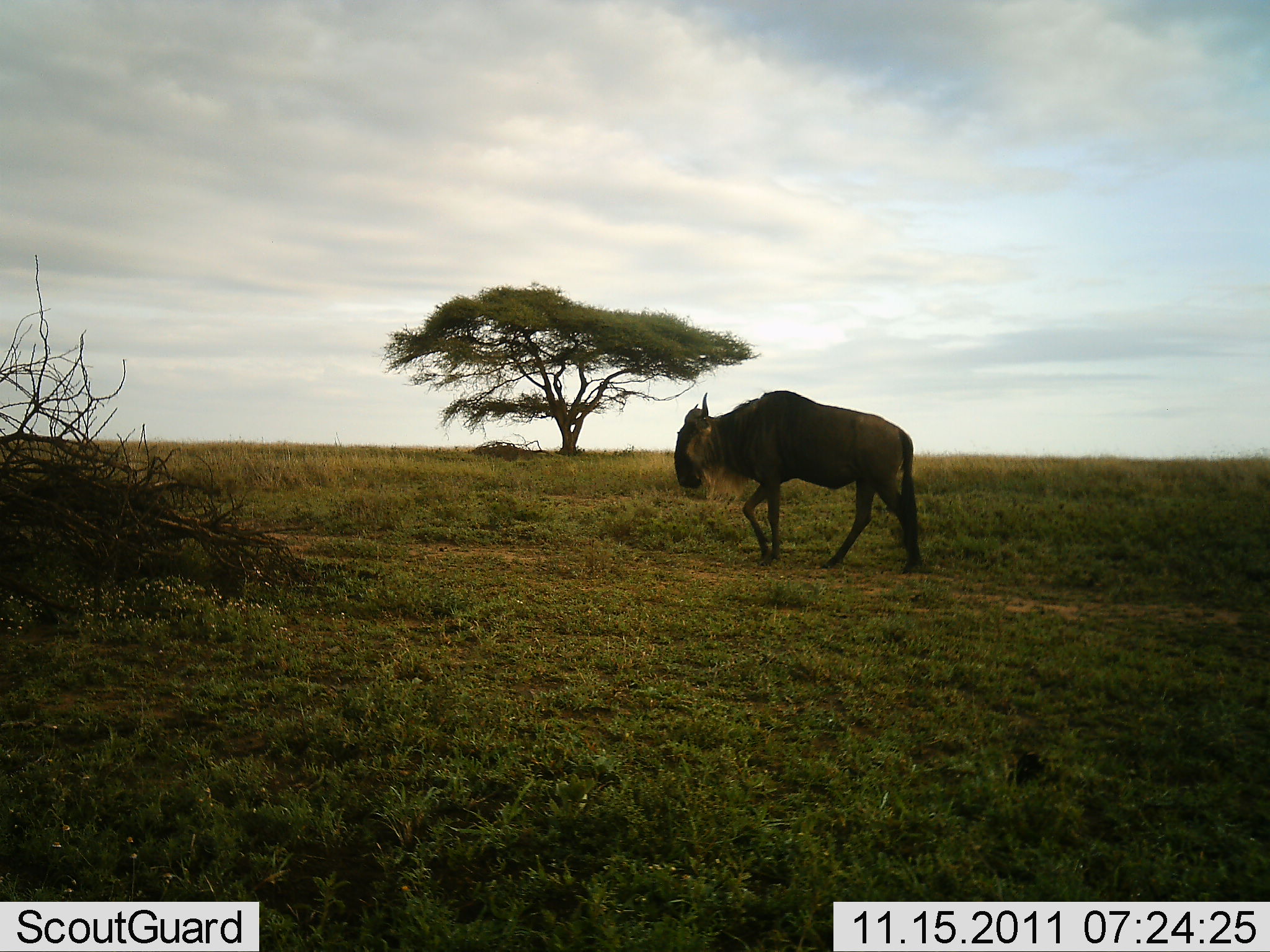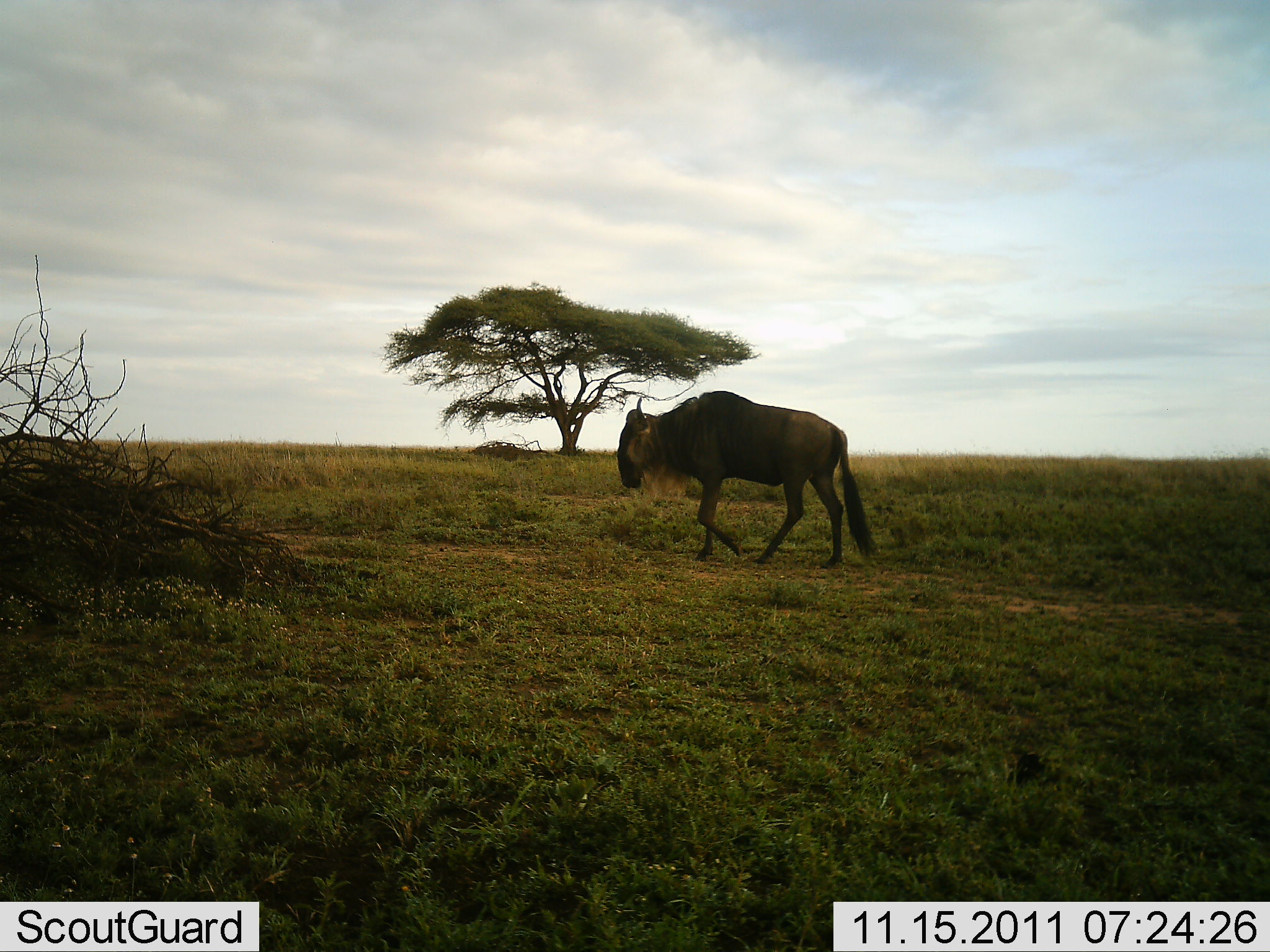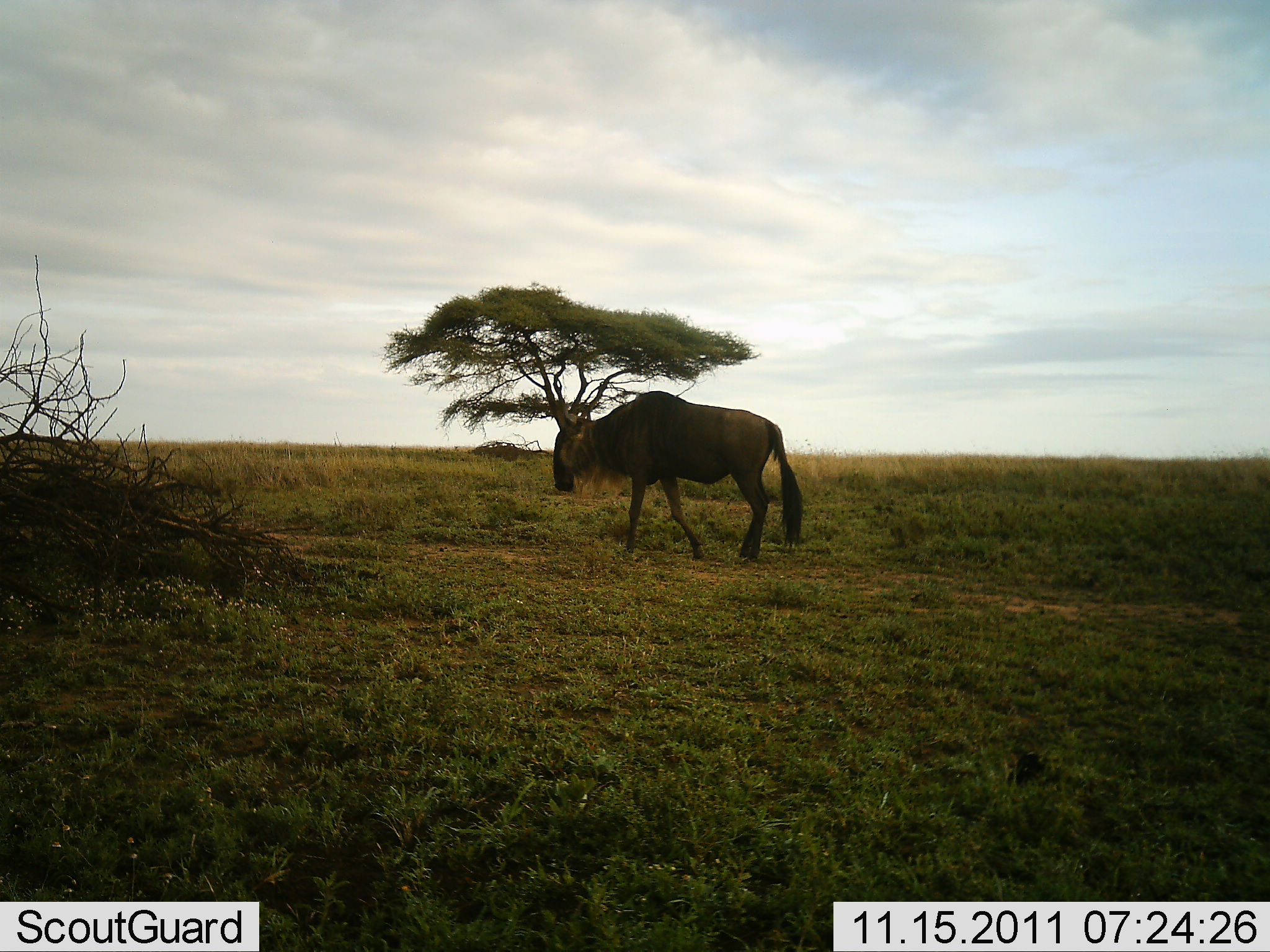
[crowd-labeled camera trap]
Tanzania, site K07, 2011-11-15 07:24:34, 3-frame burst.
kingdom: Animalia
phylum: Chordata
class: Mammalia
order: Artiodactyla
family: Bovidae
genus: Connochaetes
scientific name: Connochaetes taurinus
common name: blue wildebeest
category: wildebeest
Wildebeest (blue wildebeest) (Connochaetes taurinus), count 1. Behavior (volunteer vote fractions): standing 8%, resting 0%, moving 92%, interacting 0%. Young present (vote fraction): 0%. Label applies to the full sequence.